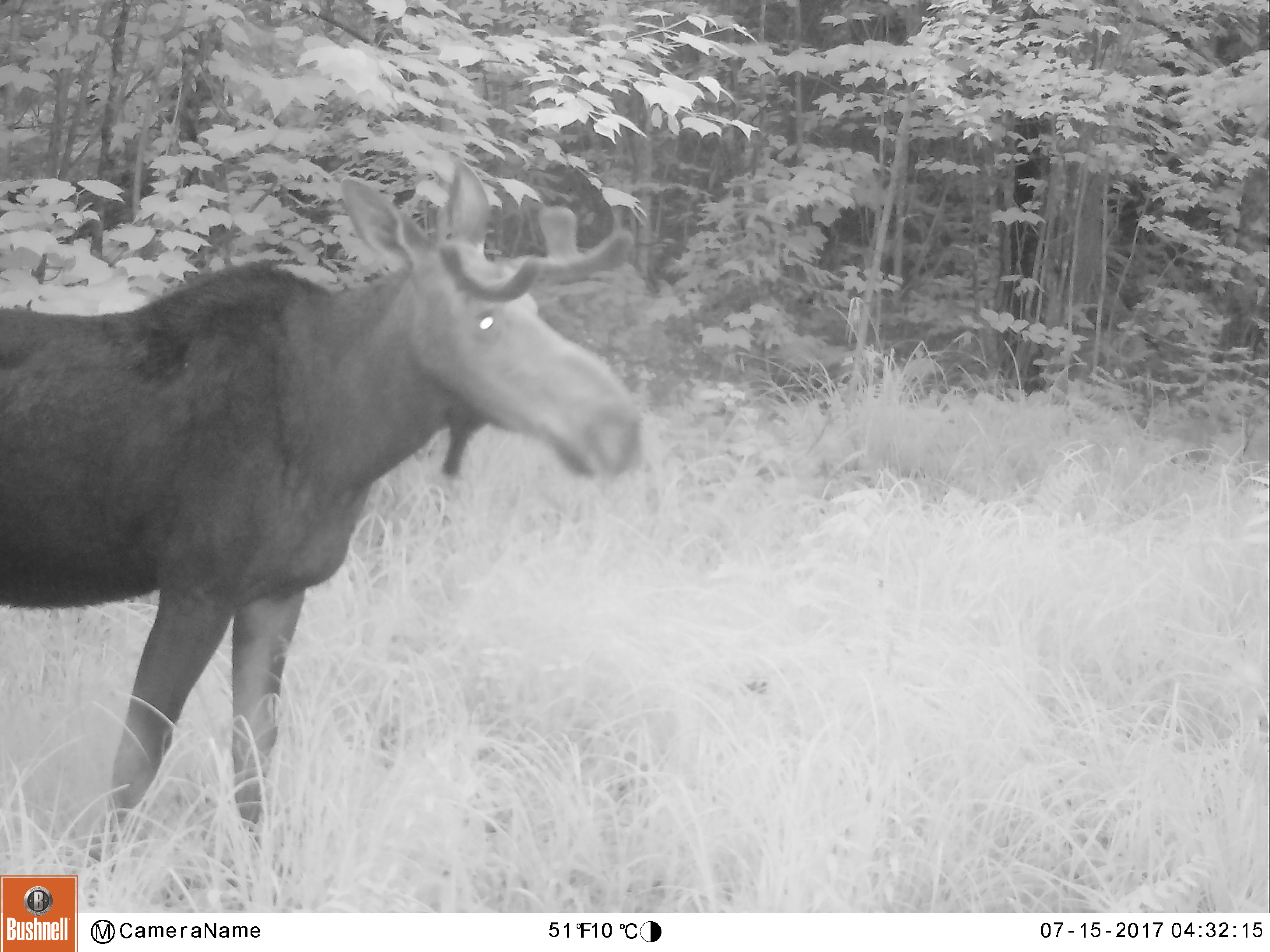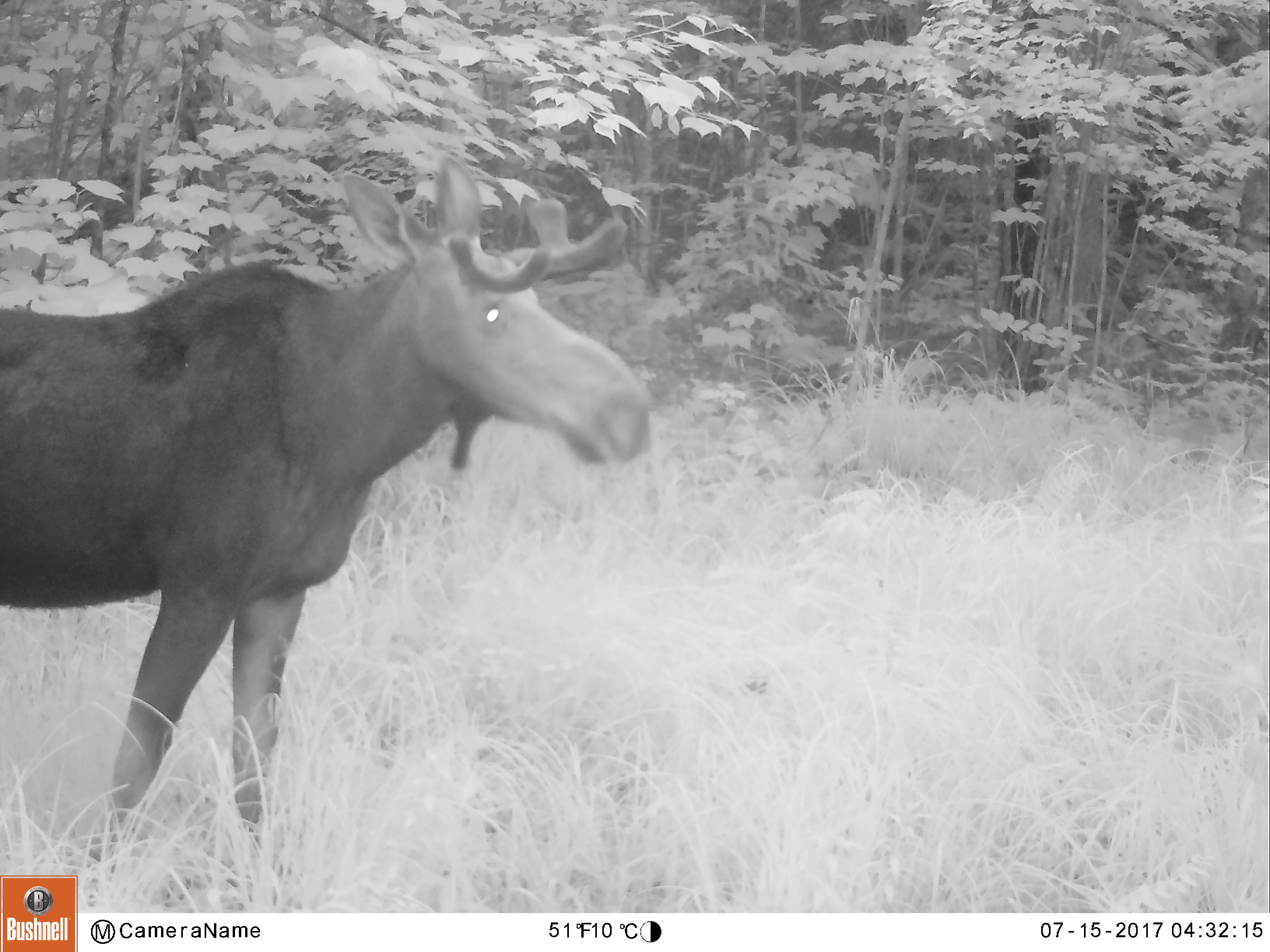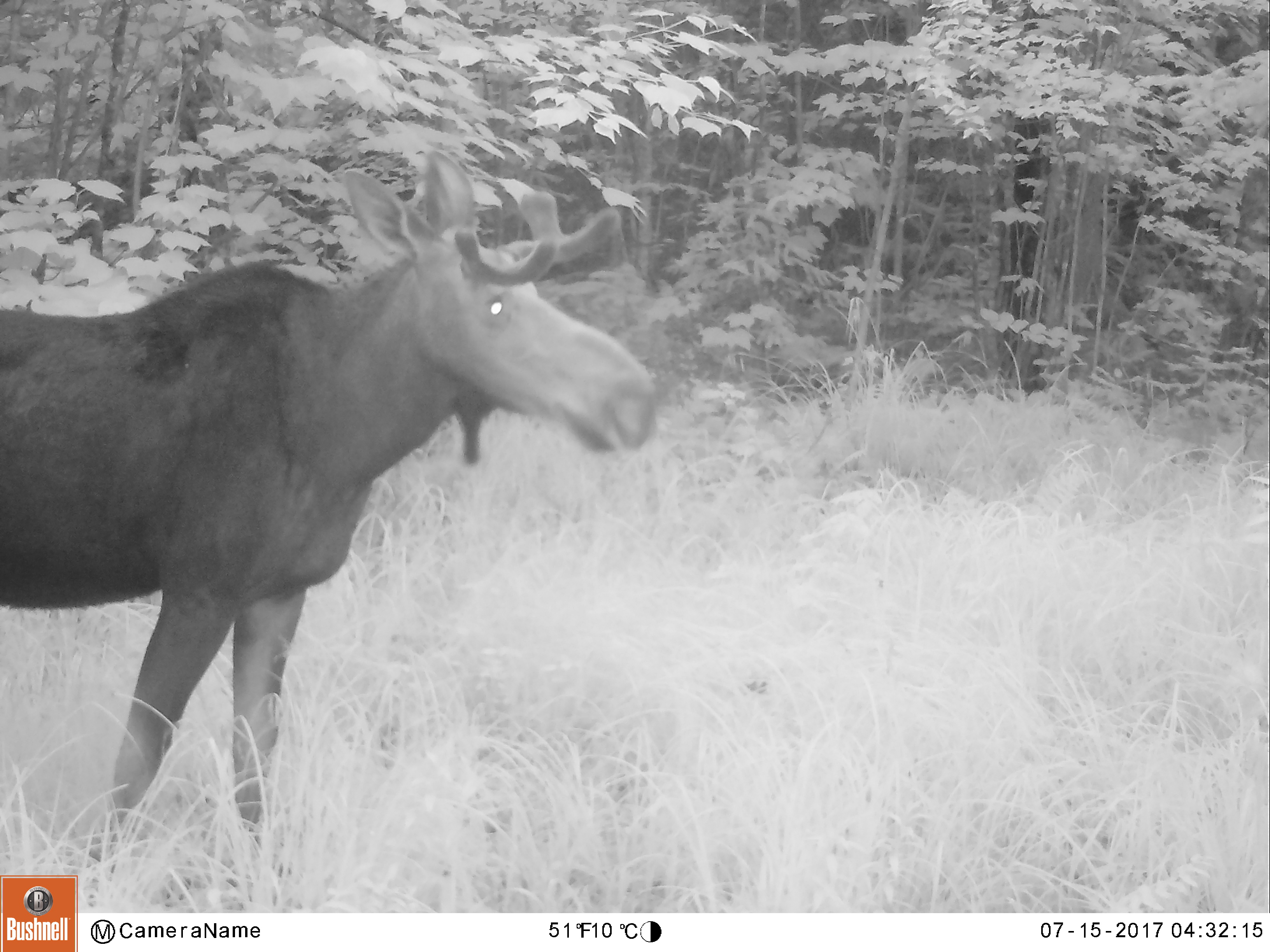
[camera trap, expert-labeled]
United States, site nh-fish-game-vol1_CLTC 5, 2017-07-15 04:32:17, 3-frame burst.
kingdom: Animalia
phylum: Chordata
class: Mammalia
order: Artiodactyla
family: Cervidae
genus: Alces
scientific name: Alces alces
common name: moose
Moose (Alces alces).